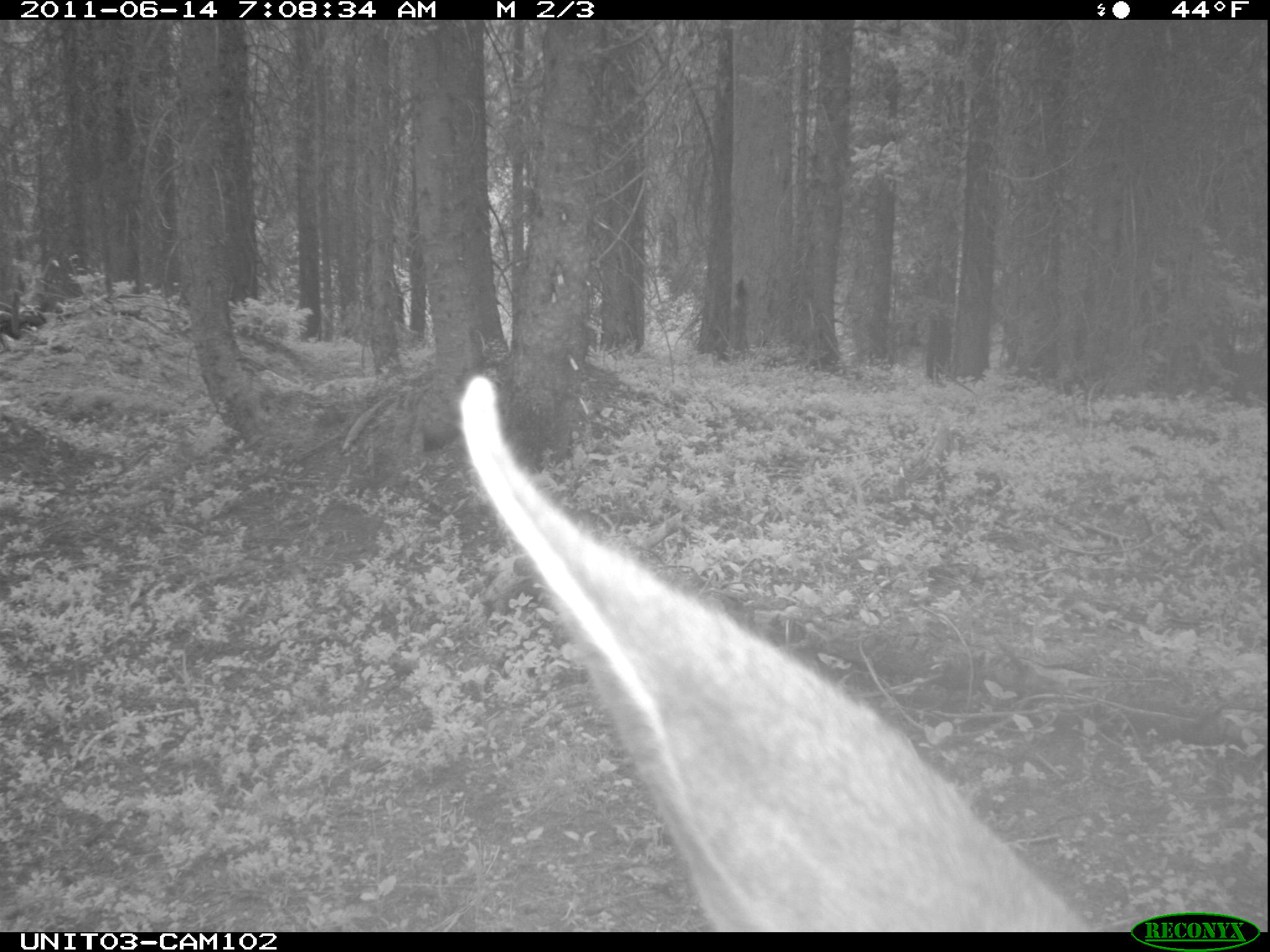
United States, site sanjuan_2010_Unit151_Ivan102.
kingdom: Animalia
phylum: Chordata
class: Mammalia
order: Artiodactyla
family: Cervidae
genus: Odocoileus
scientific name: Odocoileus hemionus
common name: mule deer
Odocoileus hemionus (mule deer).